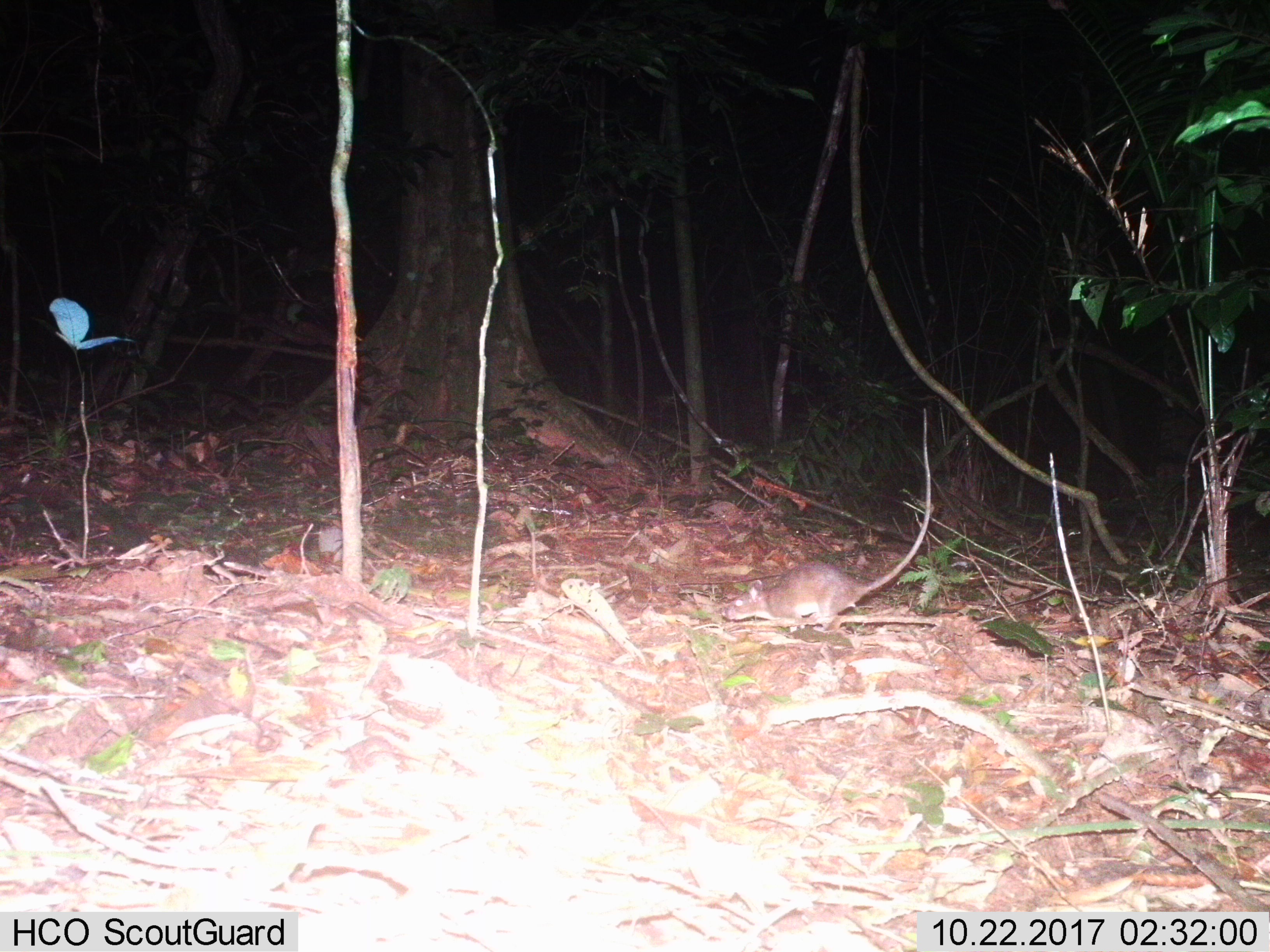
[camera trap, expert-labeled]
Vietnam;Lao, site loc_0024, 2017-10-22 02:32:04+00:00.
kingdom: Animalia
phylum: Chordata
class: Mammalia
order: Rodentia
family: Muridae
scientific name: Muridae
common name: old-world mice and rats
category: unidentified murid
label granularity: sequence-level